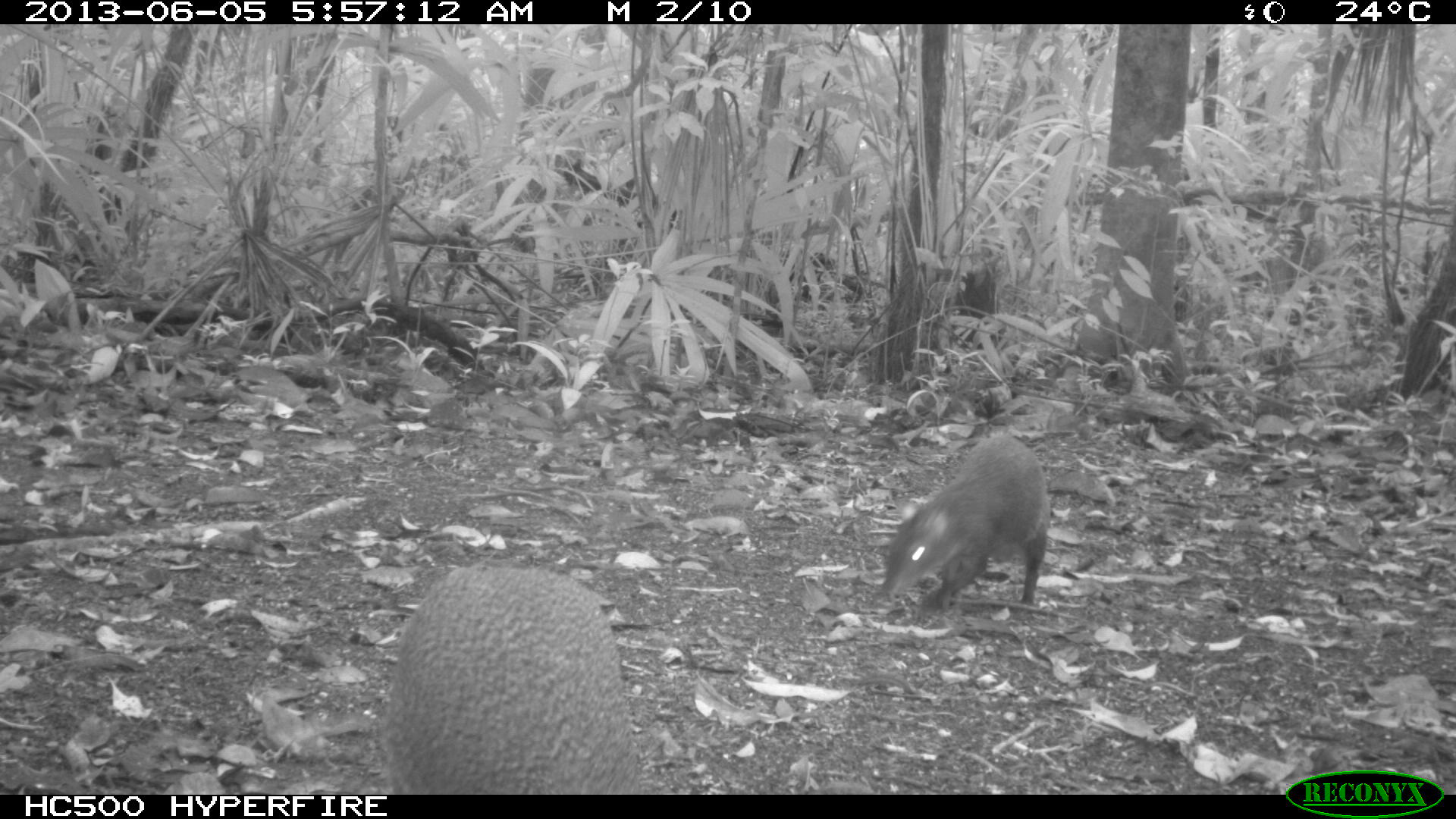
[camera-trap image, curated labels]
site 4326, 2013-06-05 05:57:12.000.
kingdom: Animalia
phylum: Chordata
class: Mammalia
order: Rodentia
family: Dasyproctidae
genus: Dasyprocta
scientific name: Dasyprocta punctata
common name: central american agouti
Dasyprocta punctata (central american agouti), count 1.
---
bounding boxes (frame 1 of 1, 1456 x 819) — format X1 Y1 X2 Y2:
dasyprocta punctata: 378 564 644 793; 879 432 1050 612